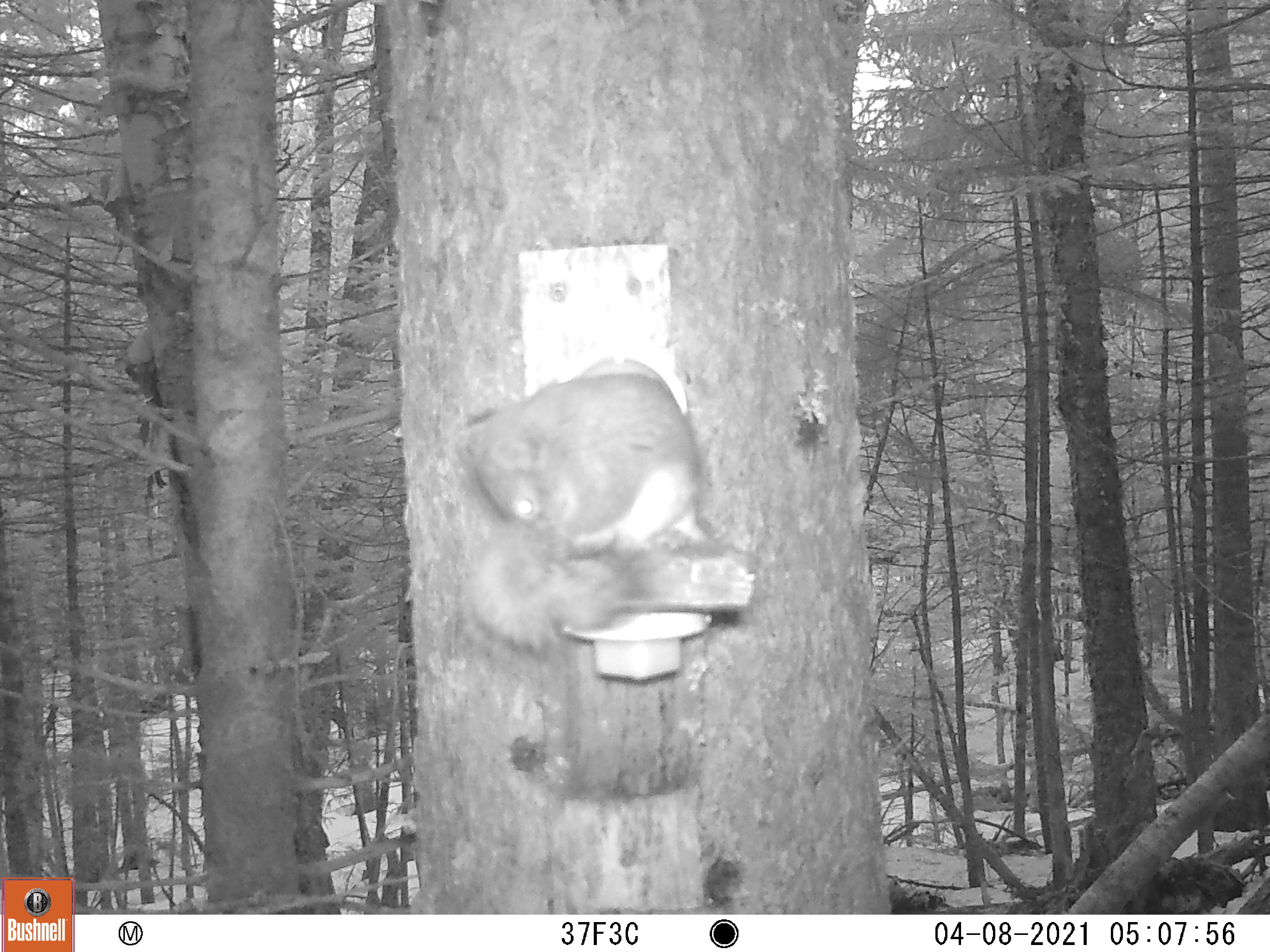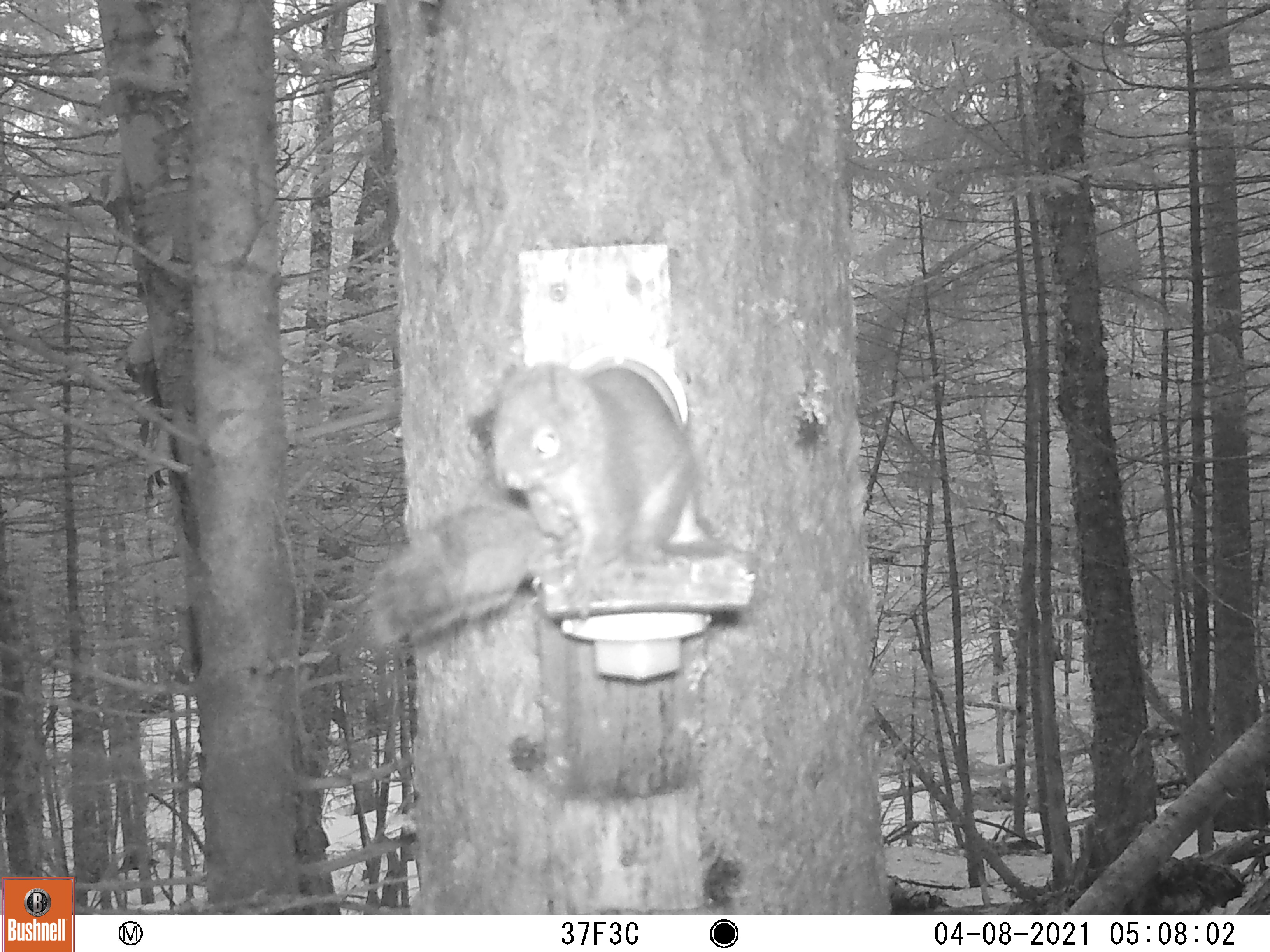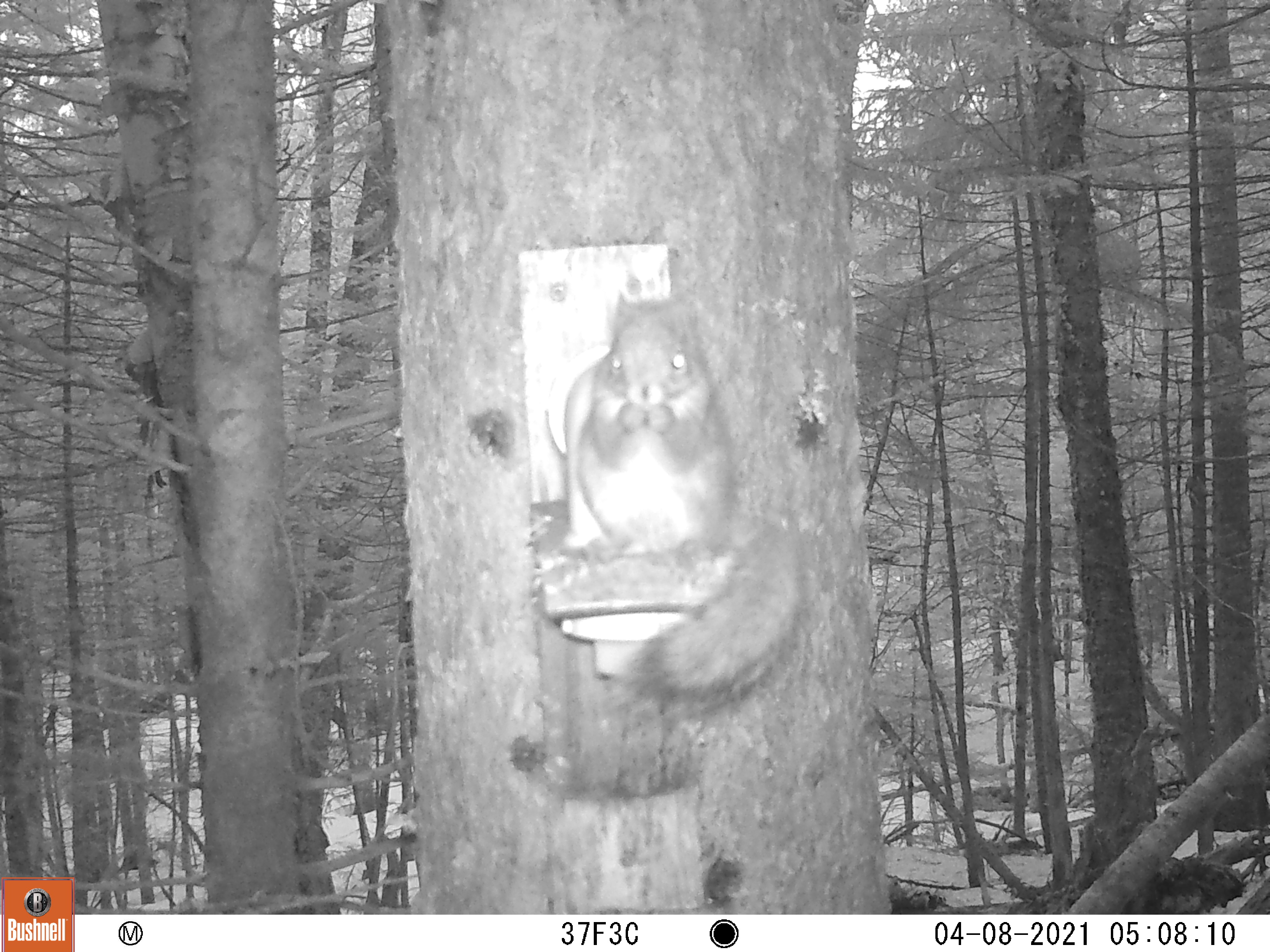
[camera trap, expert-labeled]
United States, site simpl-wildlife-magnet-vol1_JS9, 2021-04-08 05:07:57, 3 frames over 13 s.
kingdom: Animalia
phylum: Chordata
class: Mammalia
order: Rodentia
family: Sciuridae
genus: Tamiasciurus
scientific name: Tamiasciurus hudsonicus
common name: red squirrel